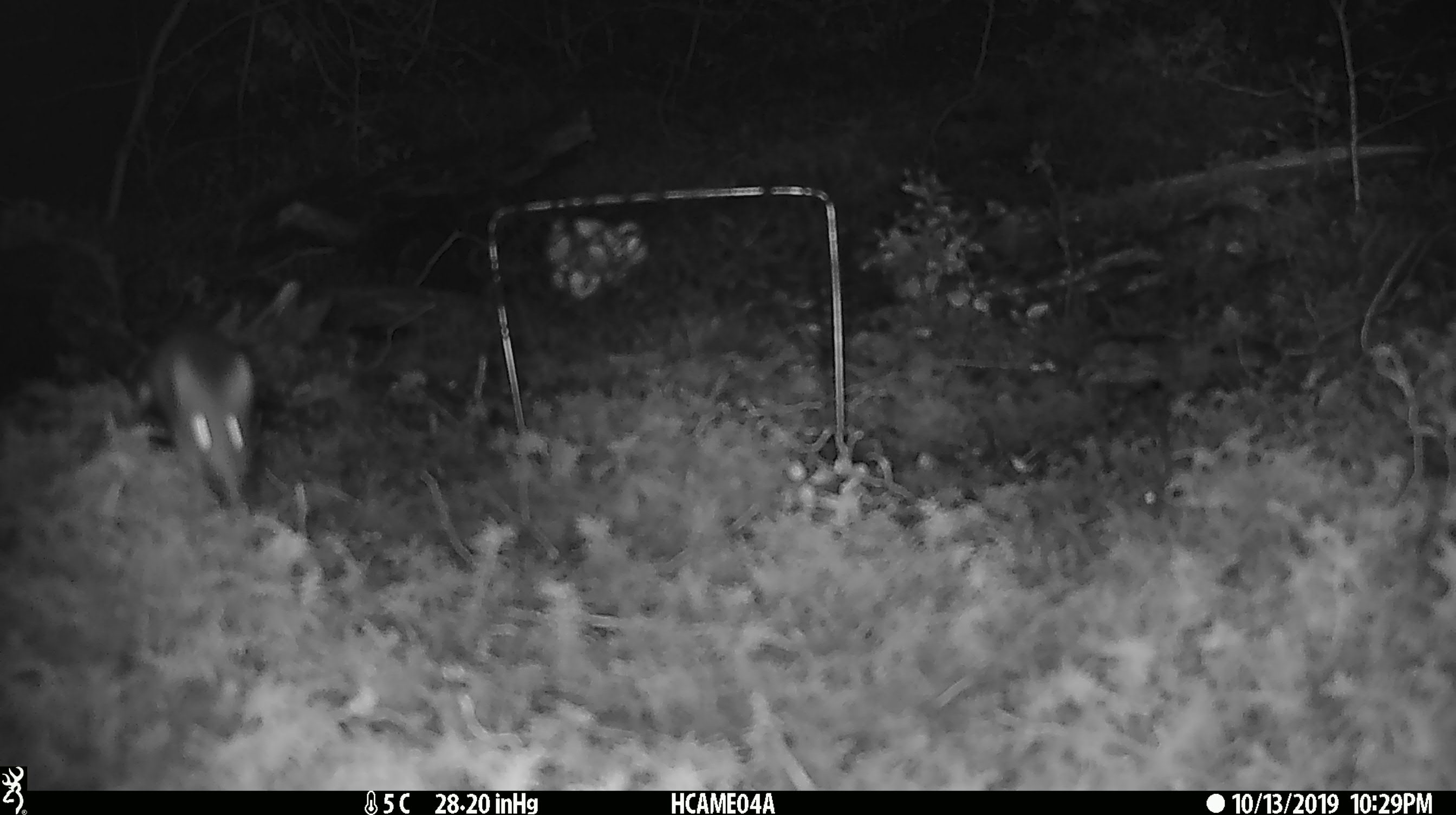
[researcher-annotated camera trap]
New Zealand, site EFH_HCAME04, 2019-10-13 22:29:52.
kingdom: Animalia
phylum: Chordata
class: Mammalia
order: Rodentia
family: Muridae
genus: Mus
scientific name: Mus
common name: mouse